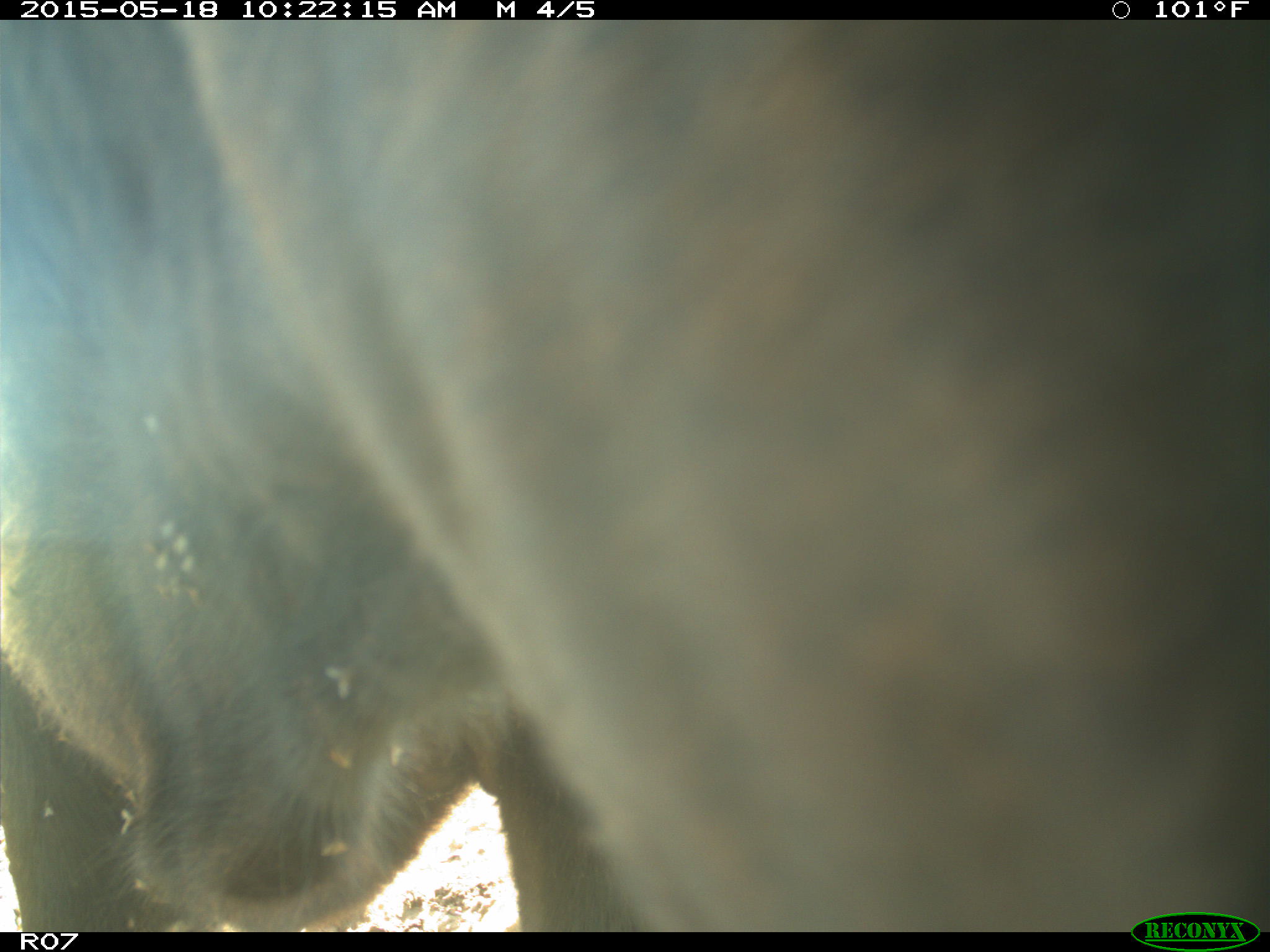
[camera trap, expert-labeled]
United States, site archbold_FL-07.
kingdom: Animalia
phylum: Chordata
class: Mammalia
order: Artiodactyla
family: Bovidae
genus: Bos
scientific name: Bos taurus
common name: domestic cow